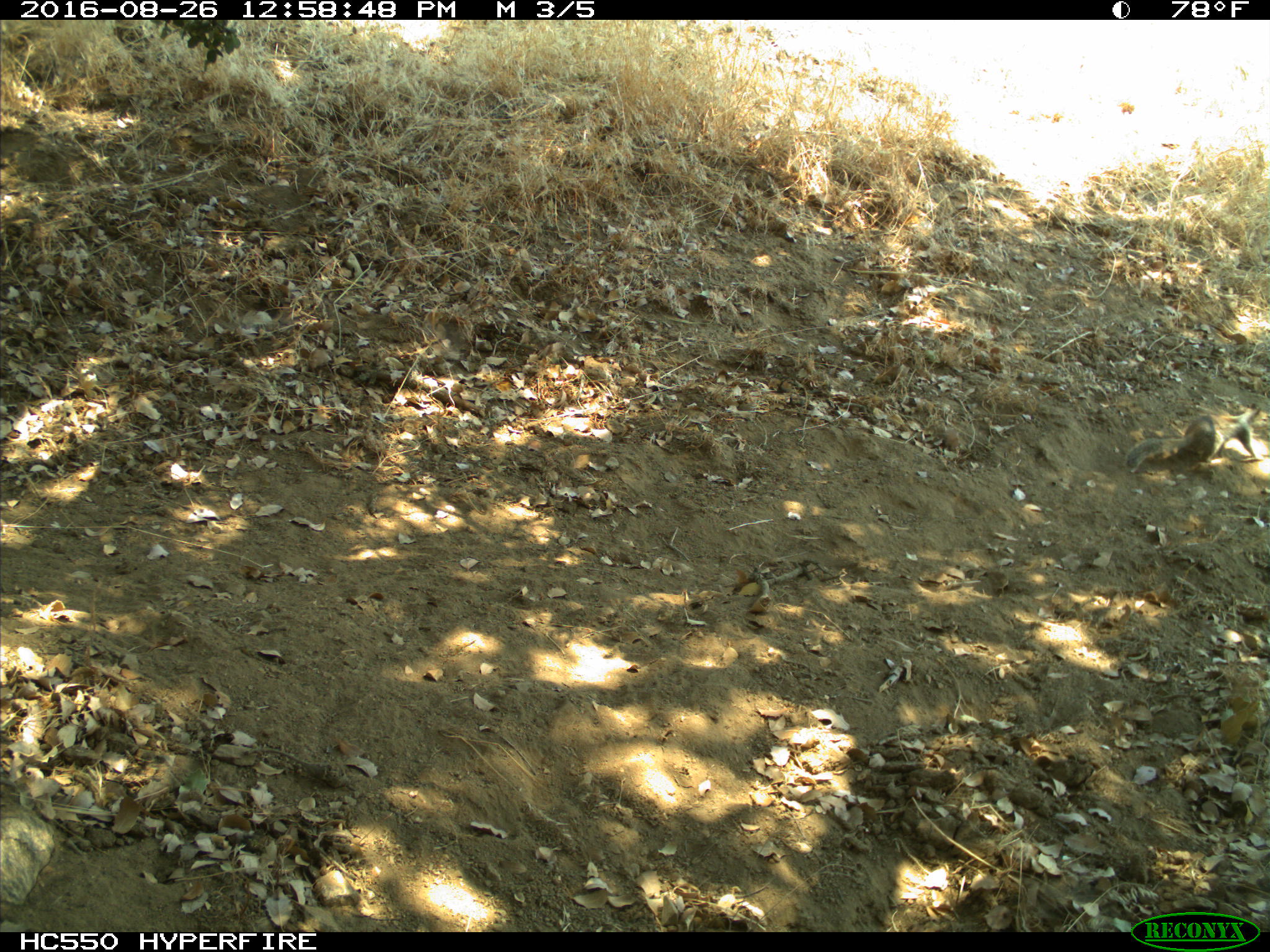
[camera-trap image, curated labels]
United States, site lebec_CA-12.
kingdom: Animalia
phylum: Chordata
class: Mammalia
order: Rodentia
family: Sciuridae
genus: Otospermophilus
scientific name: Otospermophilus beecheyi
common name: california ground squirrel